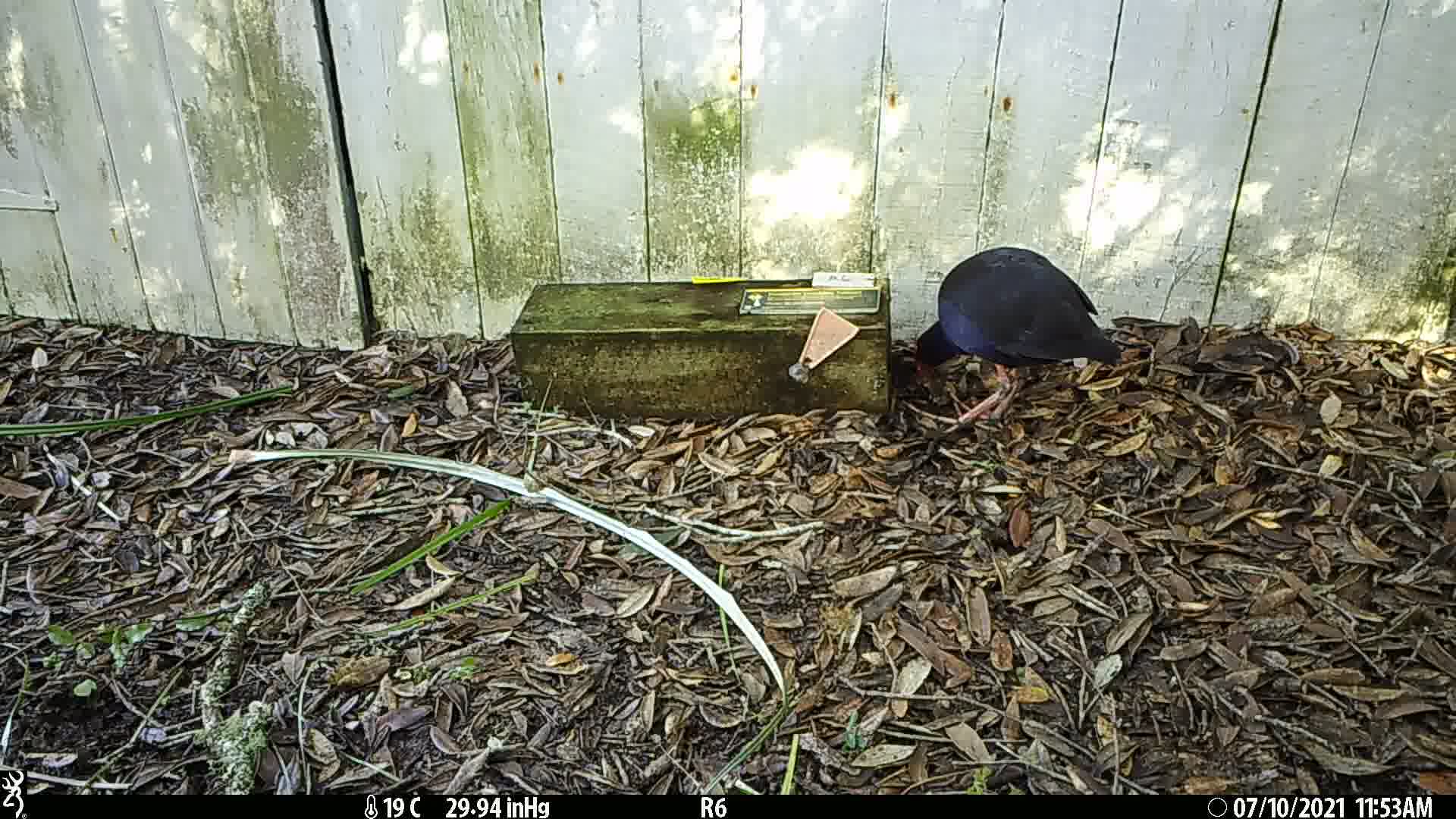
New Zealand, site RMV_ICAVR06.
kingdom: Animalia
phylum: Chordata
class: Aves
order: Gruiformes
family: Rallidae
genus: Porphyrio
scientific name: Porphyrio melanotus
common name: australasian swamphen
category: pukeko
Pukeko (australasian swamphen) (Porphyrio melanotus).